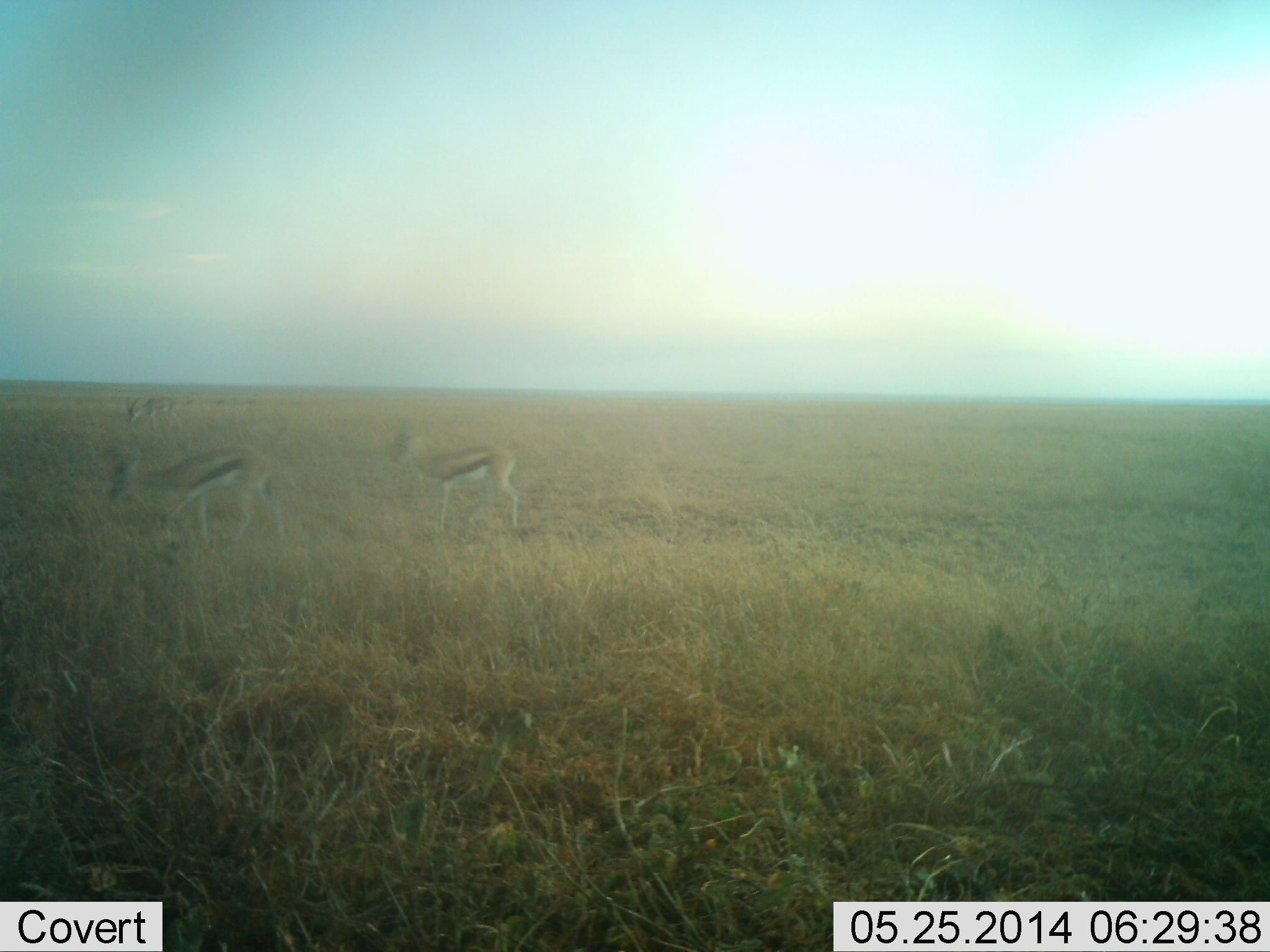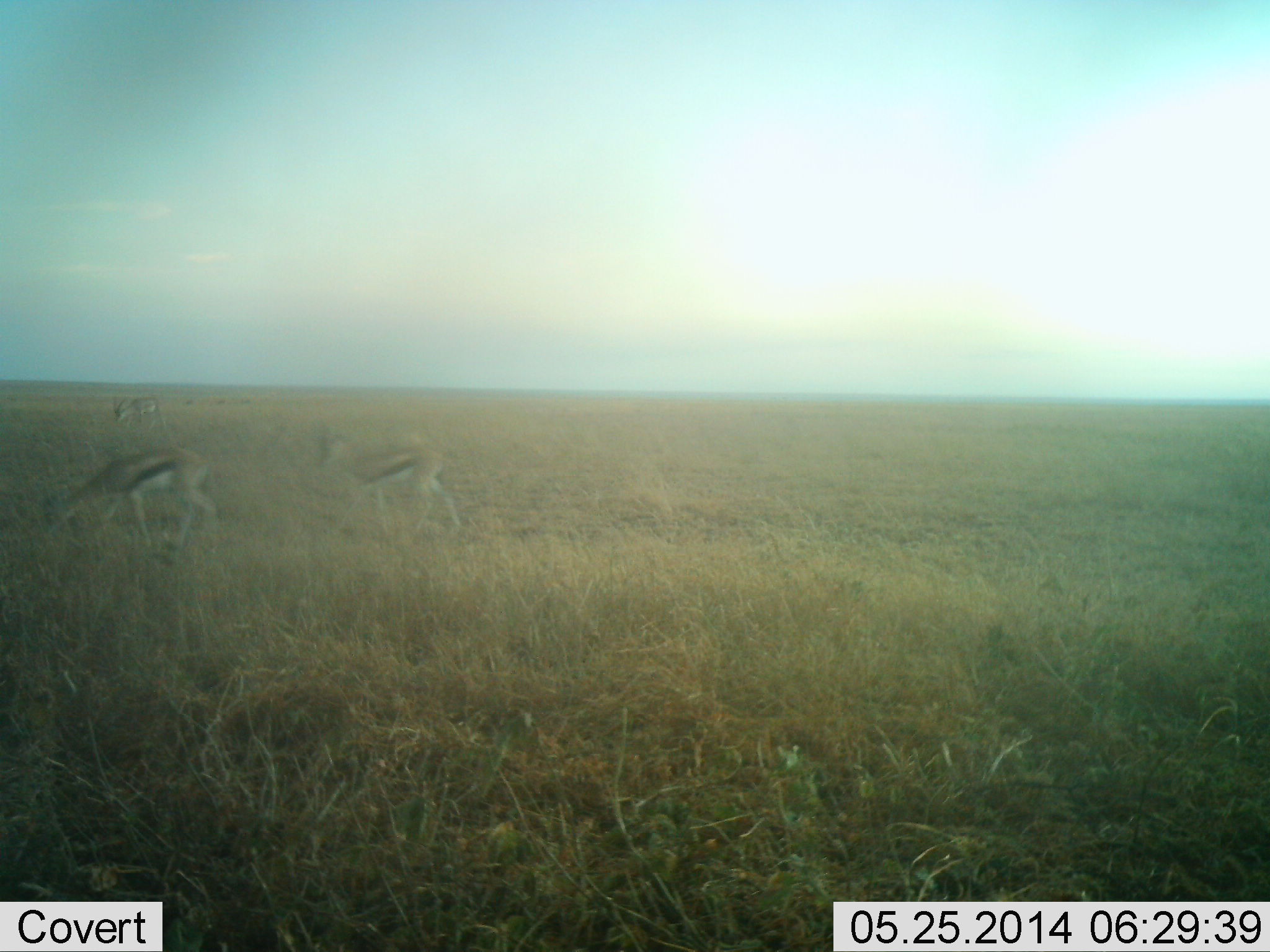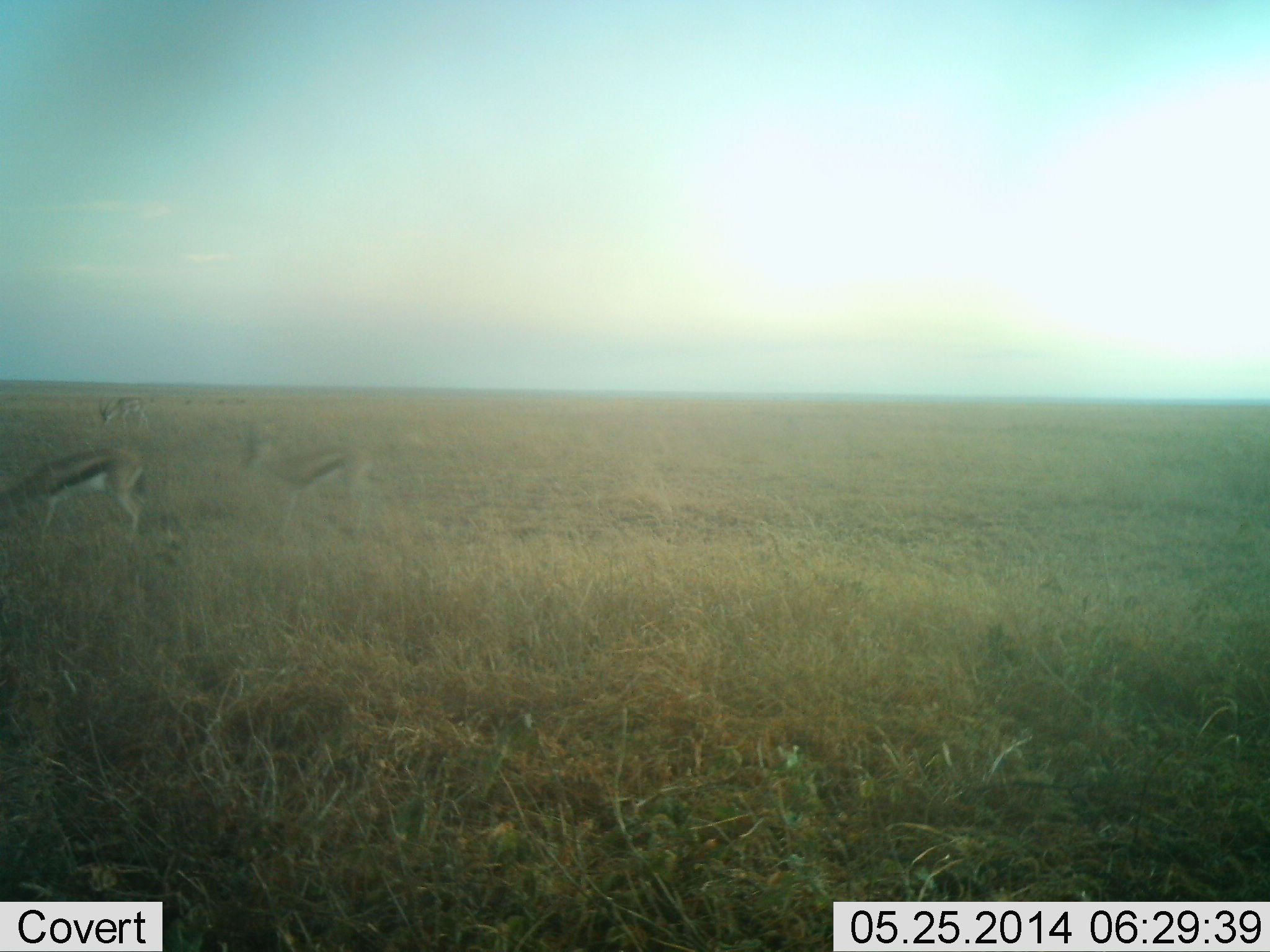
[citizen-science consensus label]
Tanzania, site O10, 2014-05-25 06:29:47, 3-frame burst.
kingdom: Animalia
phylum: Chordata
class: Mammalia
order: Artiodactyla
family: Bovidae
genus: Eudorcas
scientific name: Eudorcas thomsonii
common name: thomson's gazelle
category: gazellethomsons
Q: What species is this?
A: Gazellethomsons (thomson's gazelle) (Eudorcas thomsonii).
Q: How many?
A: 3.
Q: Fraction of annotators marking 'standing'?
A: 10%.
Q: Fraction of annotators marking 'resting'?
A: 0%.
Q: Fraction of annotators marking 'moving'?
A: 60%.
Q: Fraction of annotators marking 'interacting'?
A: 0%.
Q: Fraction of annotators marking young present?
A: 0%.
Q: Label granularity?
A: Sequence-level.